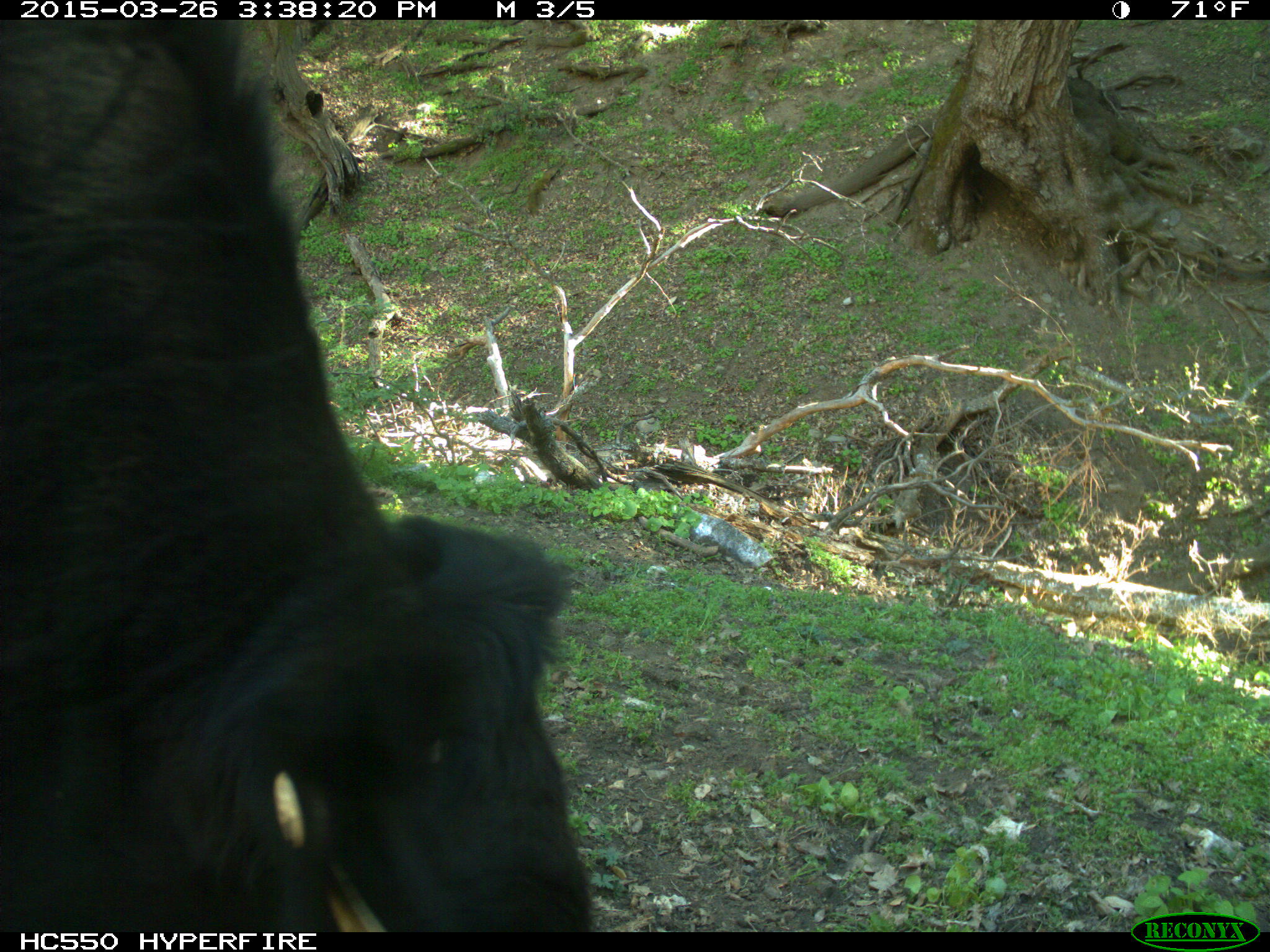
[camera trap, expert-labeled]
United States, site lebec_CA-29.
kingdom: Animalia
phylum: Chordata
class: Mammalia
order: Artiodactyla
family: Bovidae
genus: Bos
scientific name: Bos taurus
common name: domestic cow